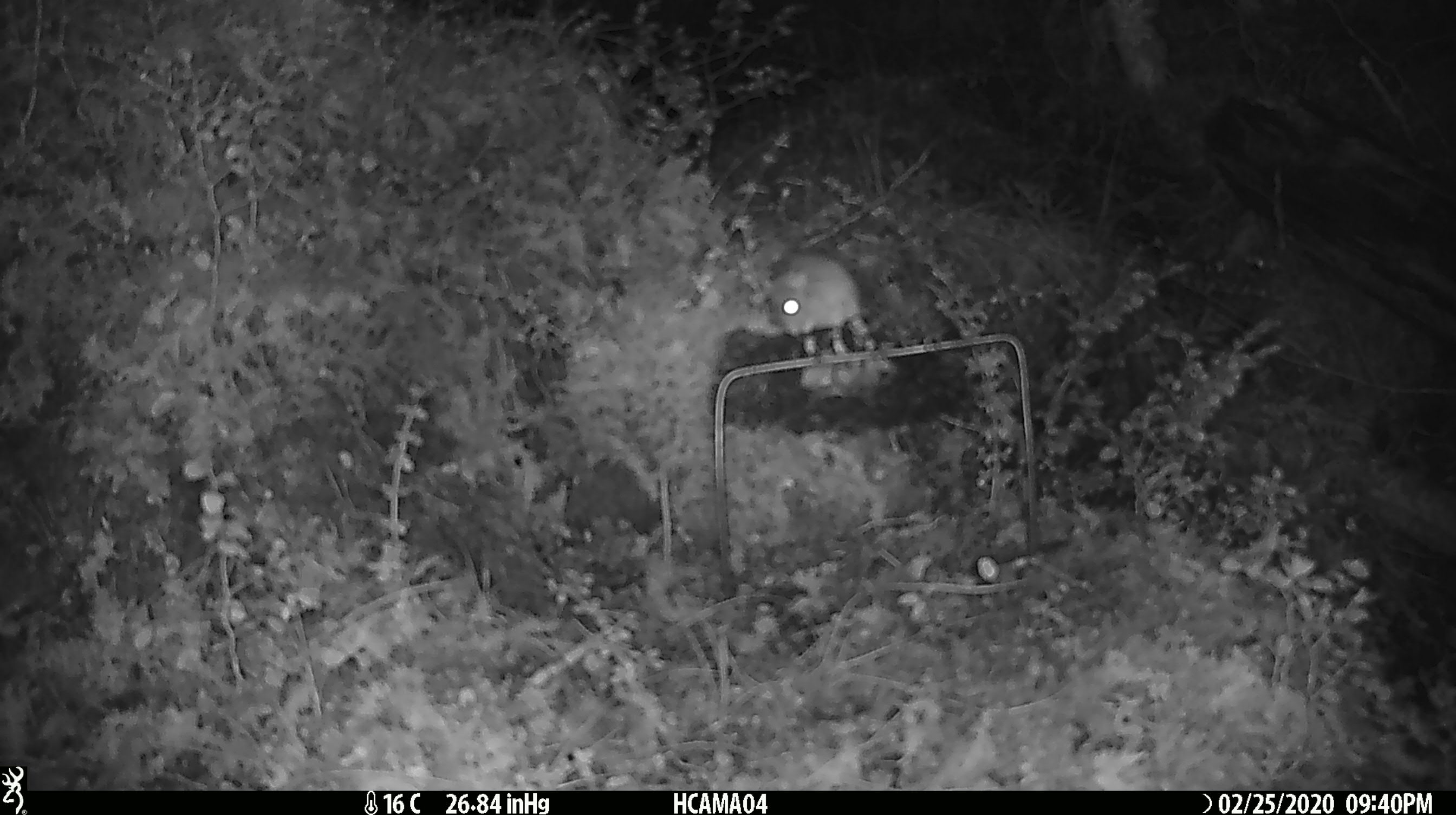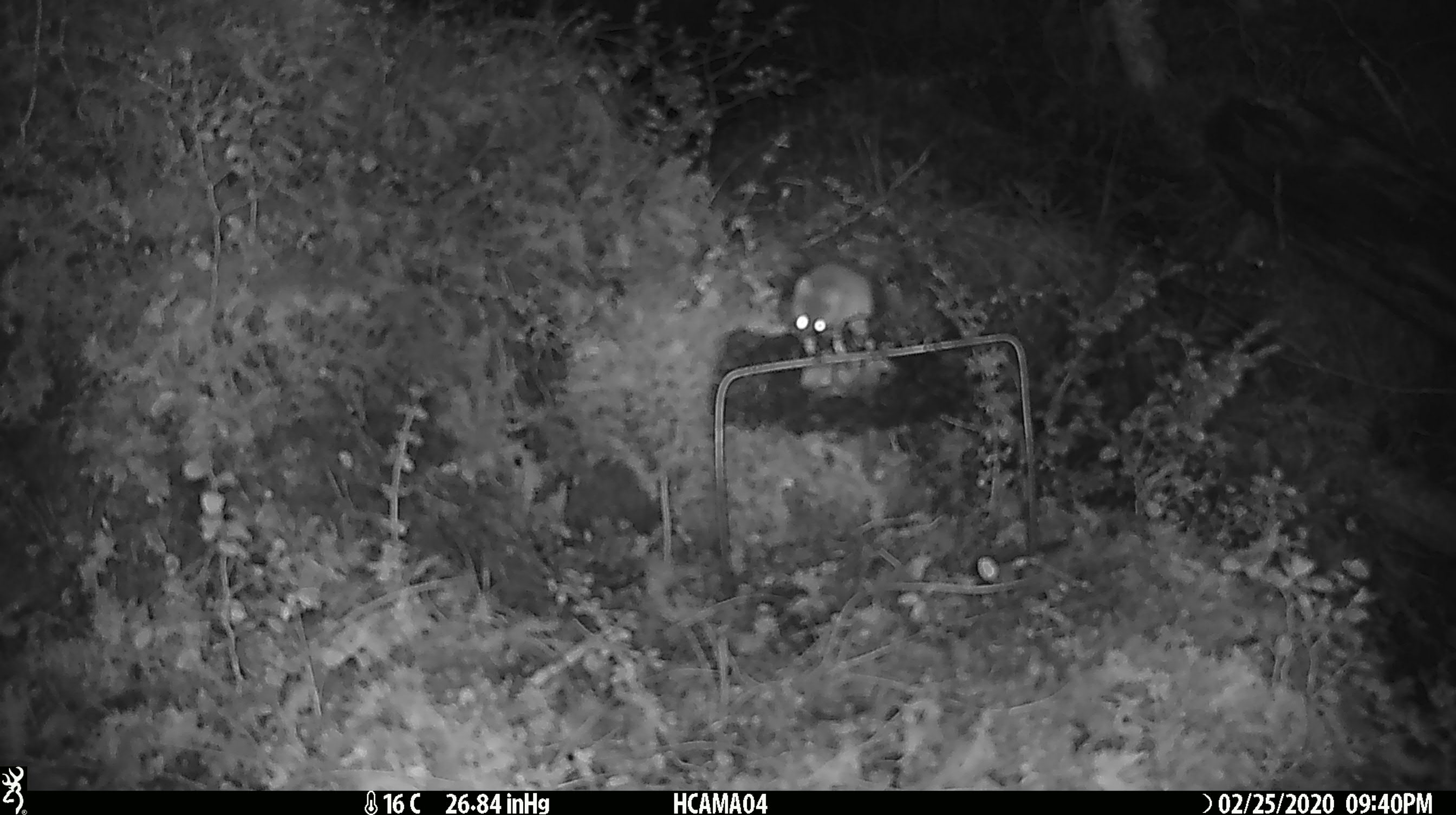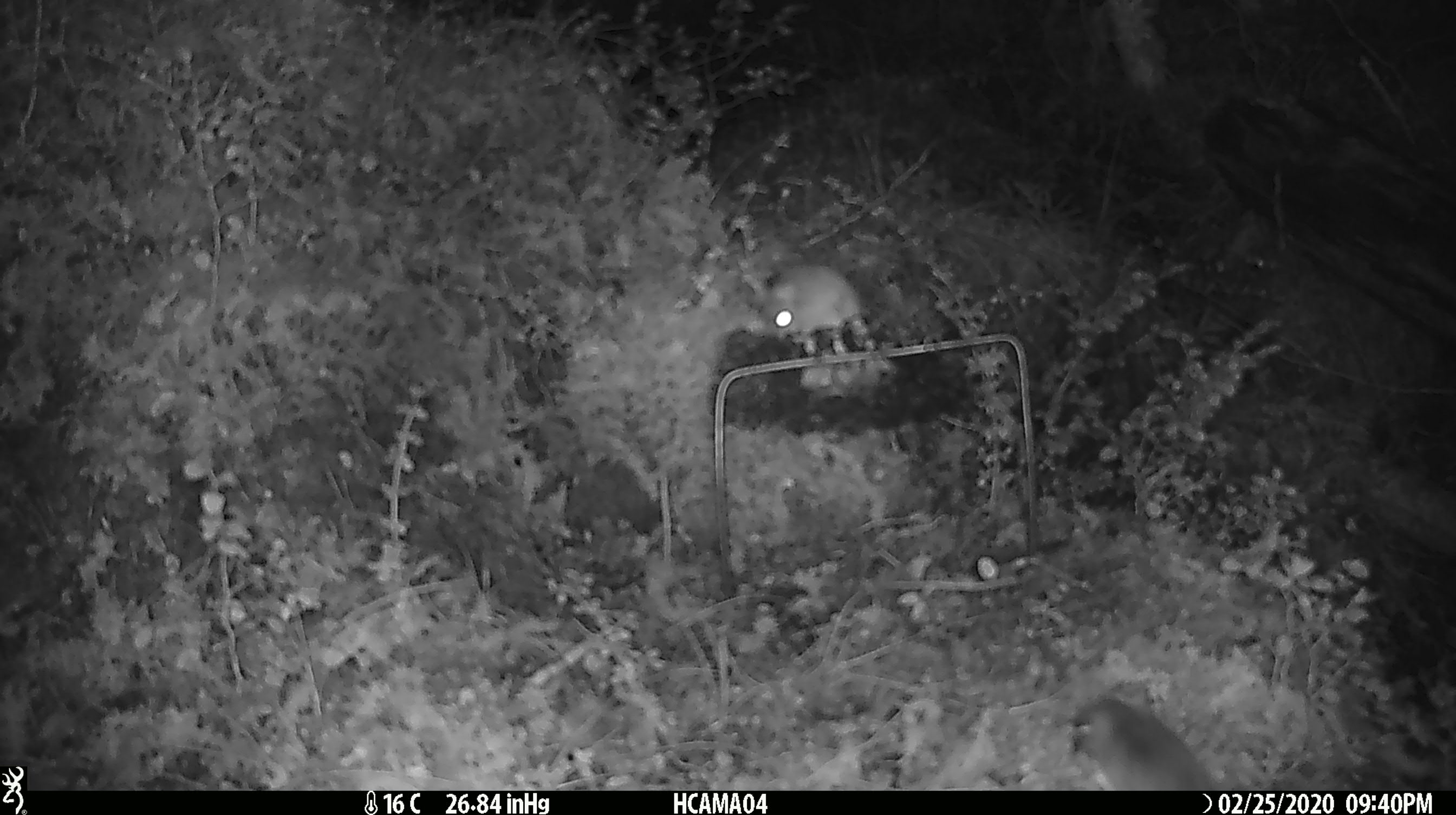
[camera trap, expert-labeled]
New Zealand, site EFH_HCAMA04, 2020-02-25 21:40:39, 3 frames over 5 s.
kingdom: Animalia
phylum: Chordata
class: Mammalia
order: Rodentia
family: Muridae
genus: Mus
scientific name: Mus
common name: mouse